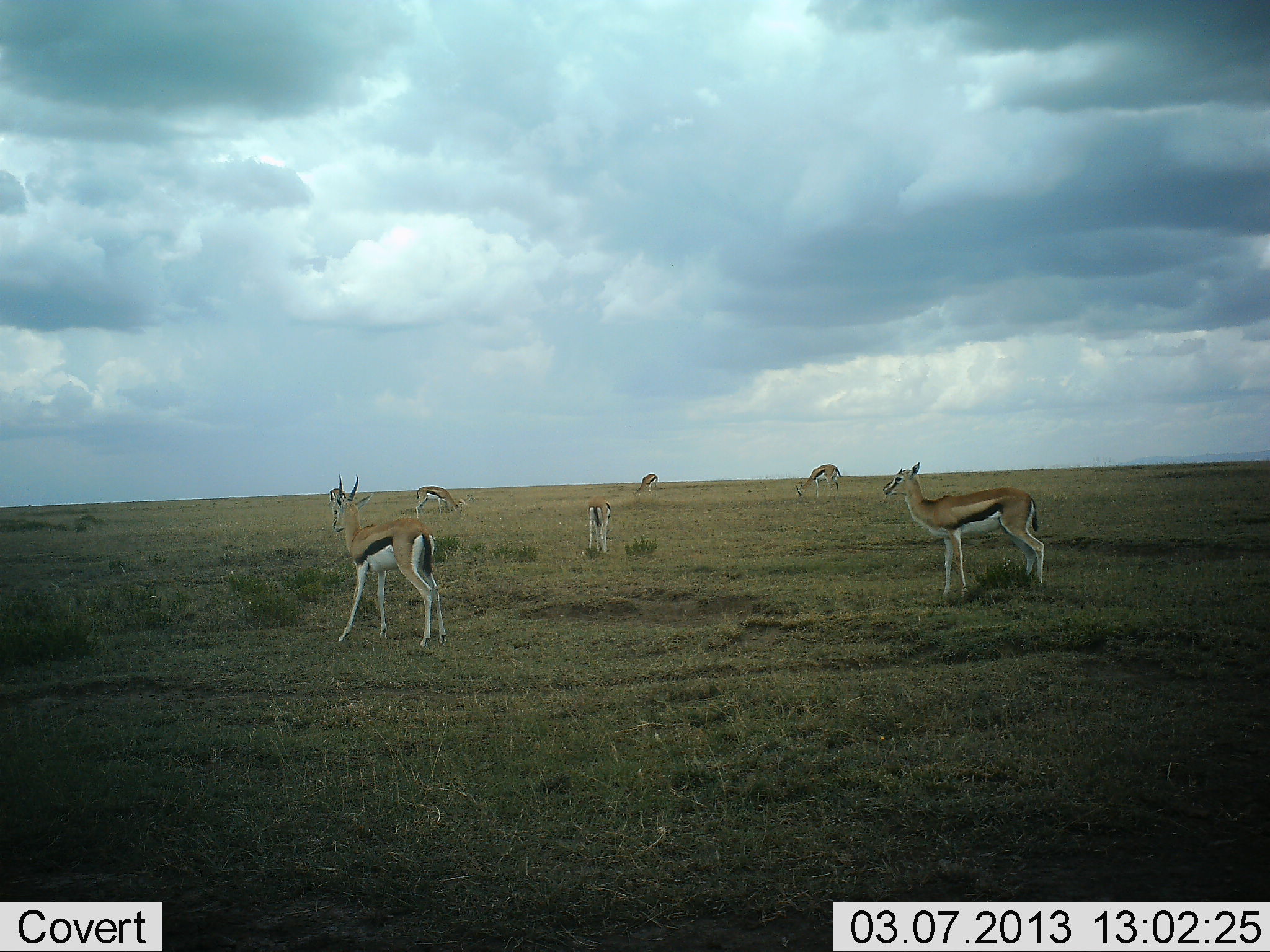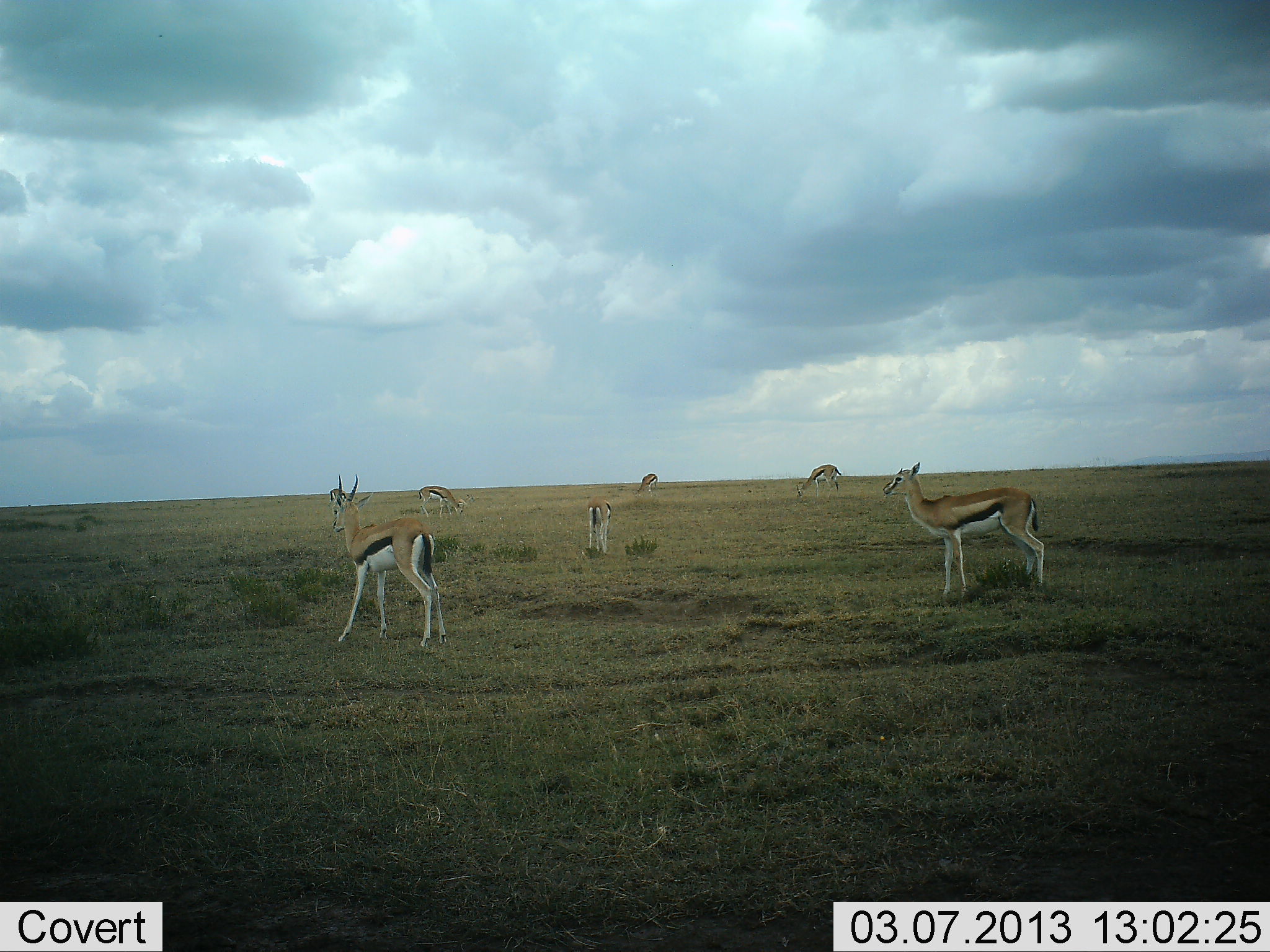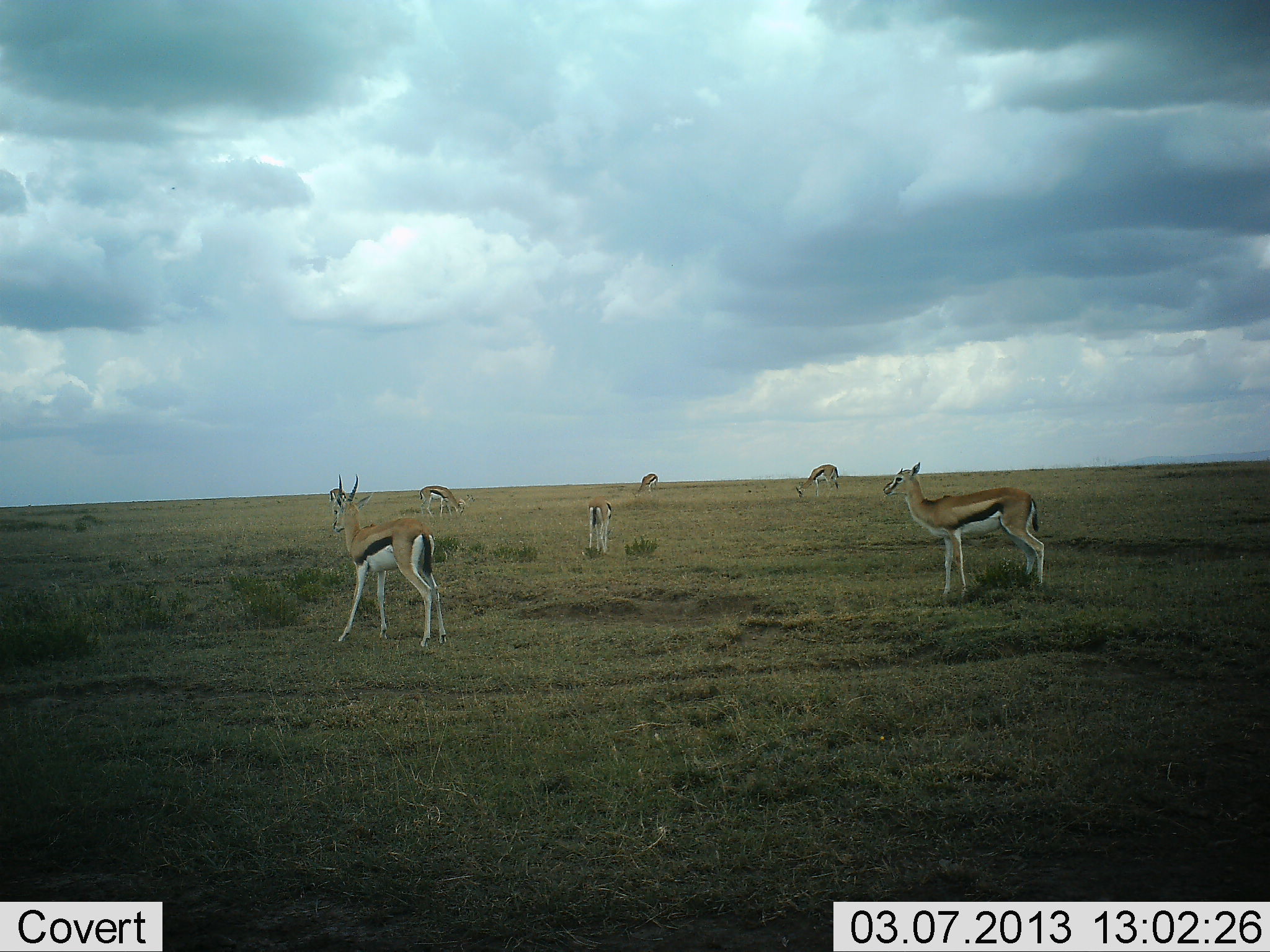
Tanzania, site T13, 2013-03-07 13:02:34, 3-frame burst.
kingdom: Animalia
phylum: Chordata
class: Mammalia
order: Artiodactyla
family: Bovidae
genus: Eudorcas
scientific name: Eudorcas thomsonii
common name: thomson's gazelle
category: gazellethomsons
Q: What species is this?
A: Gazellethomsons (thomson's gazelle) (Eudorcas thomsonii).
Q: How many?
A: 6.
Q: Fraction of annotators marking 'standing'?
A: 79%.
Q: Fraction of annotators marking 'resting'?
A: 5%.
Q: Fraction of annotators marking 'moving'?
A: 5%.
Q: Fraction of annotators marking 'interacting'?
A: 0%.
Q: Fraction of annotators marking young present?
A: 5%.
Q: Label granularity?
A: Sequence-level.